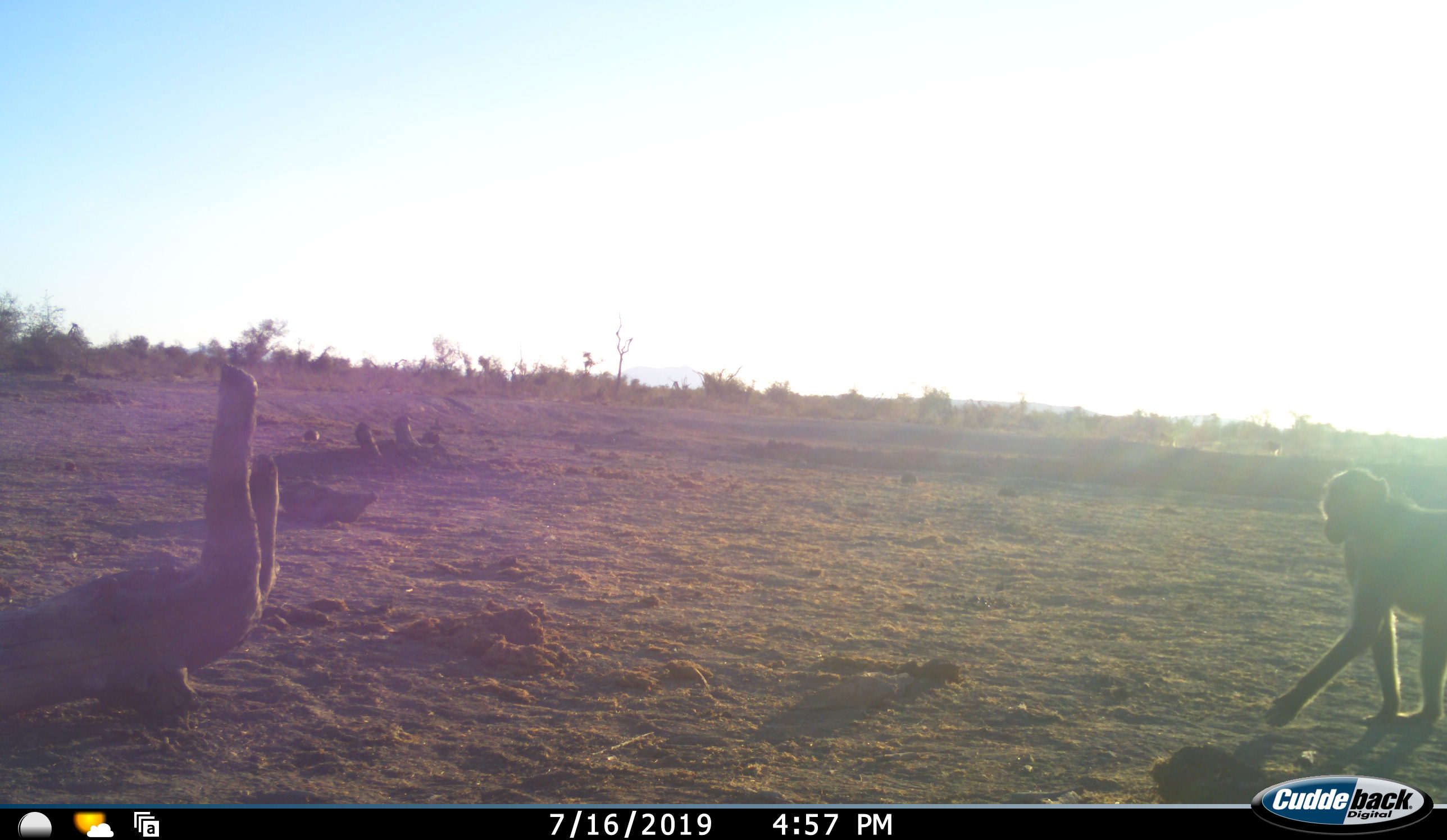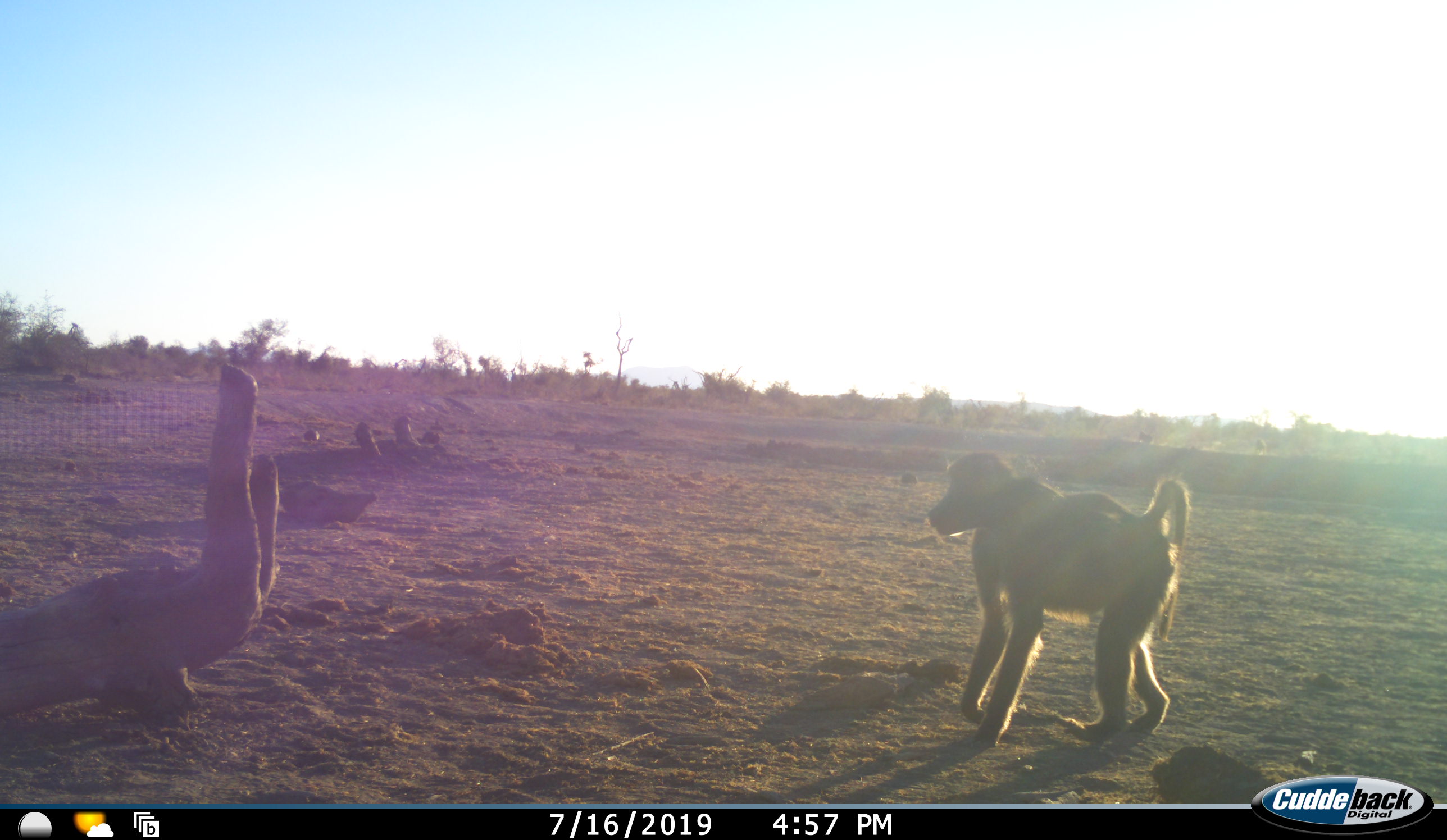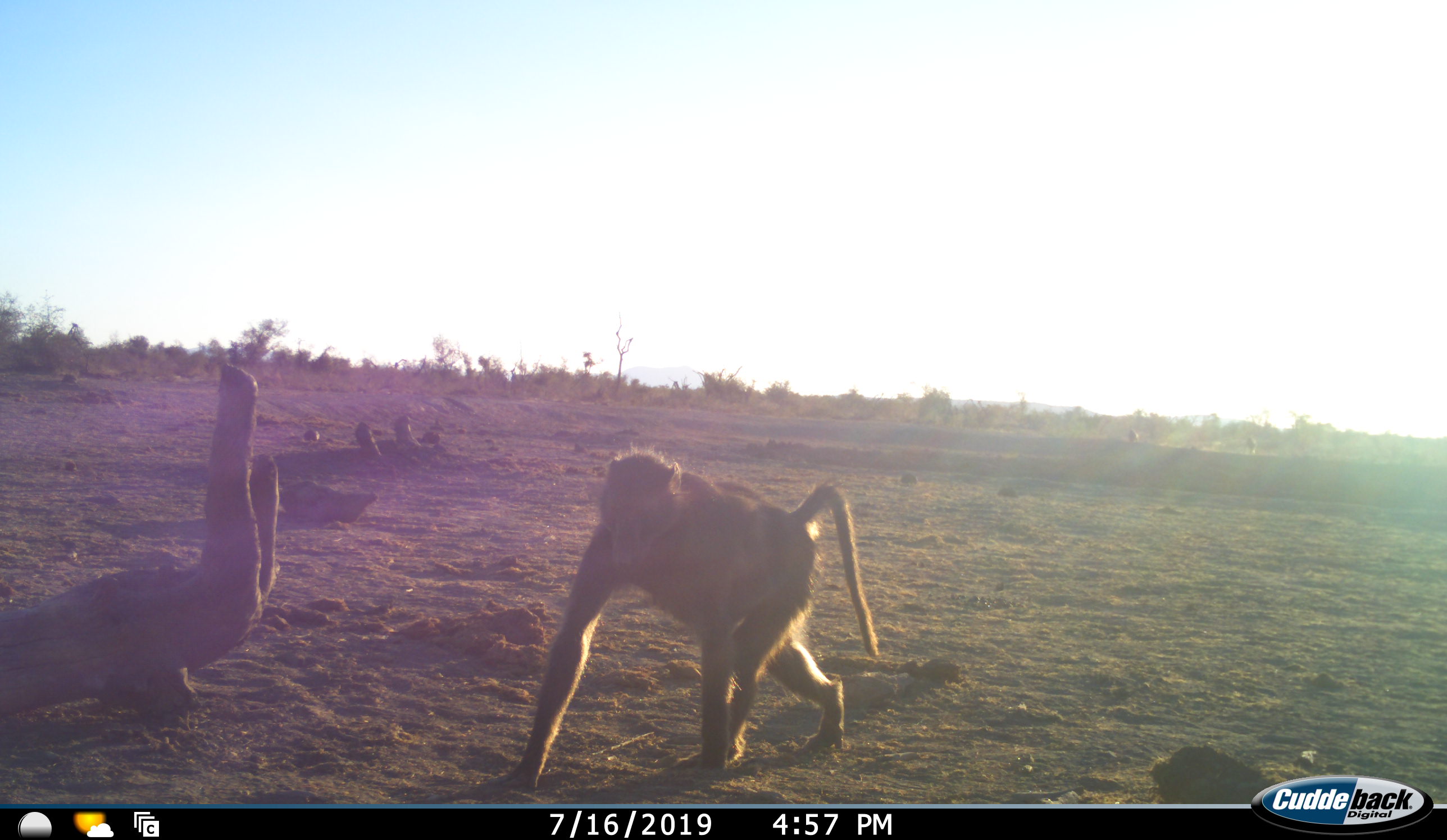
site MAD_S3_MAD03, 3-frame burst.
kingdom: Animalia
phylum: Chordata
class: Mammalia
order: Primates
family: Cercopithecidae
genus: Papio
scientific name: Papio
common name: baboon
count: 1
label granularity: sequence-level